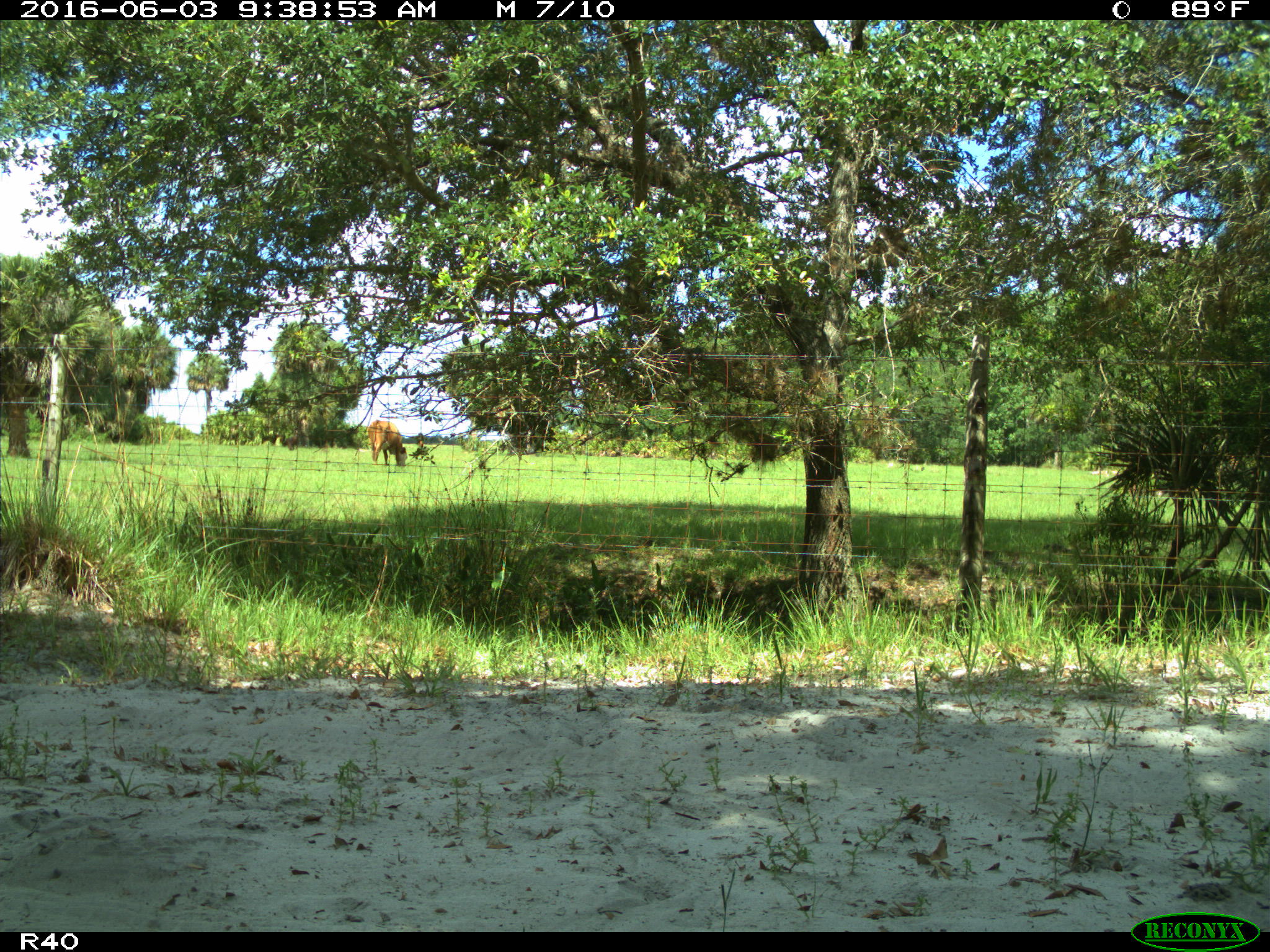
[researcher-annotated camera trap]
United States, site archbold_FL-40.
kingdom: Animalia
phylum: Chordata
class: Mammalia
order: Artiodactyla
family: Bovidae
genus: Bos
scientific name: Bos taurus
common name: domestic cow